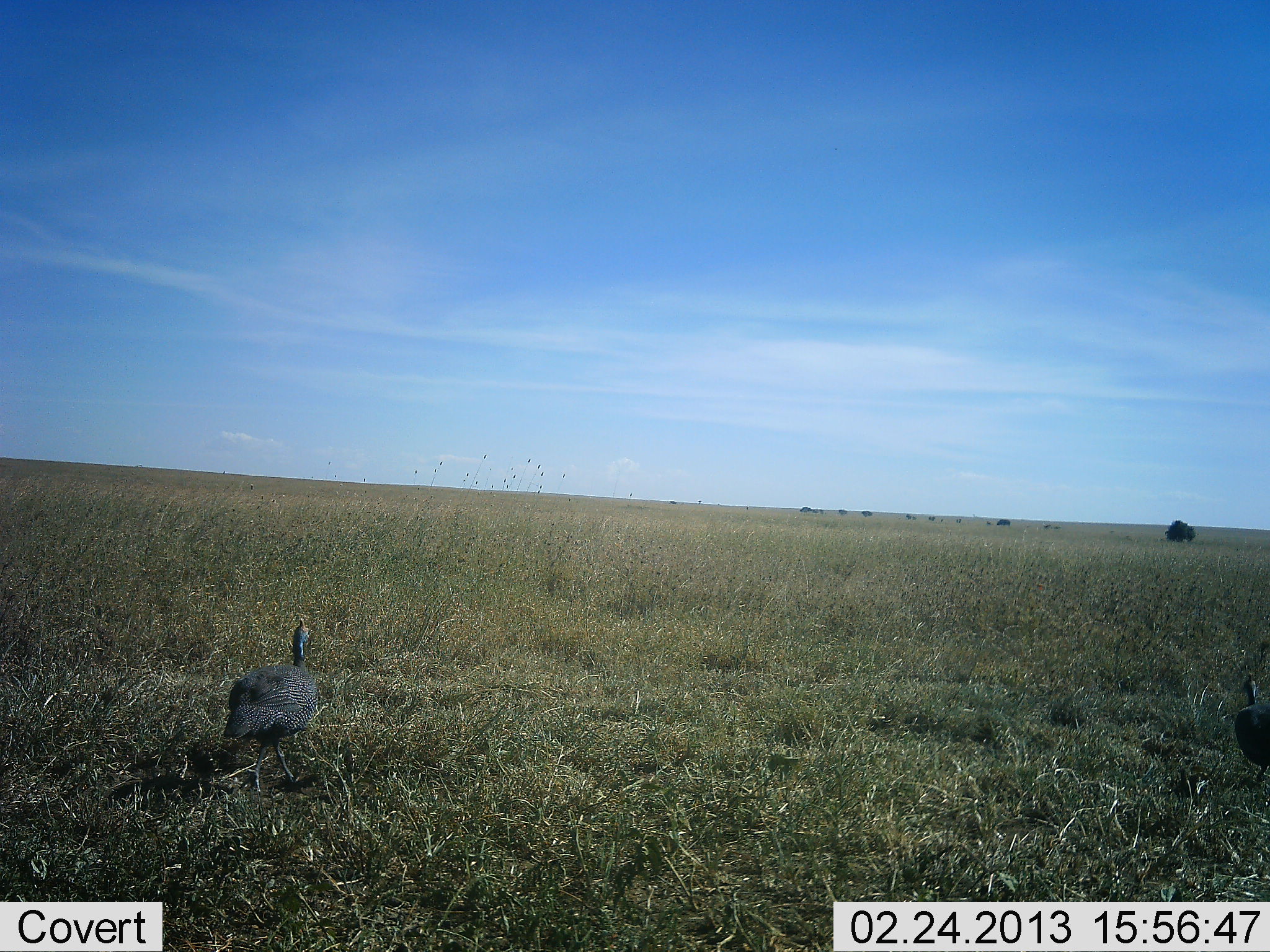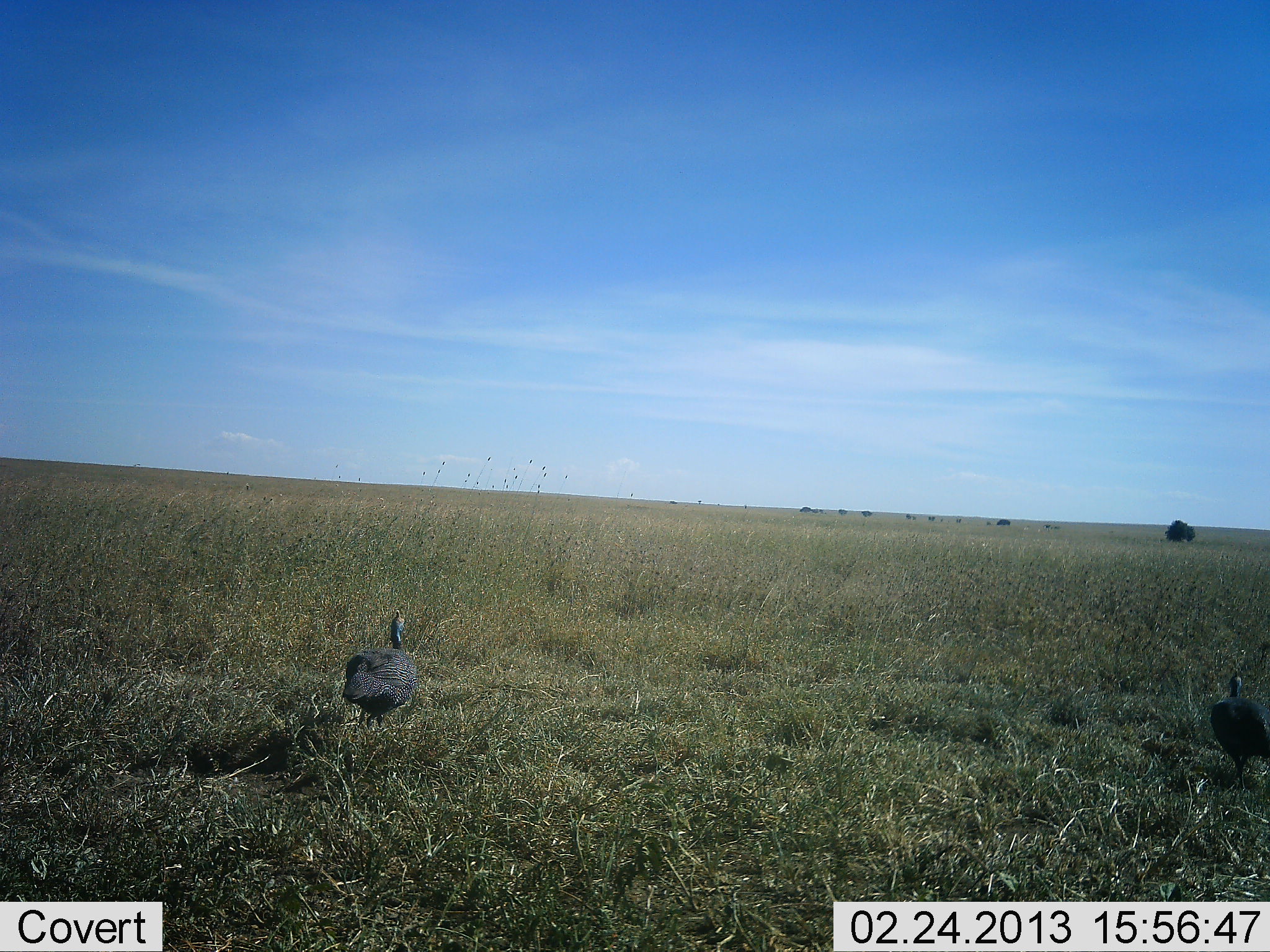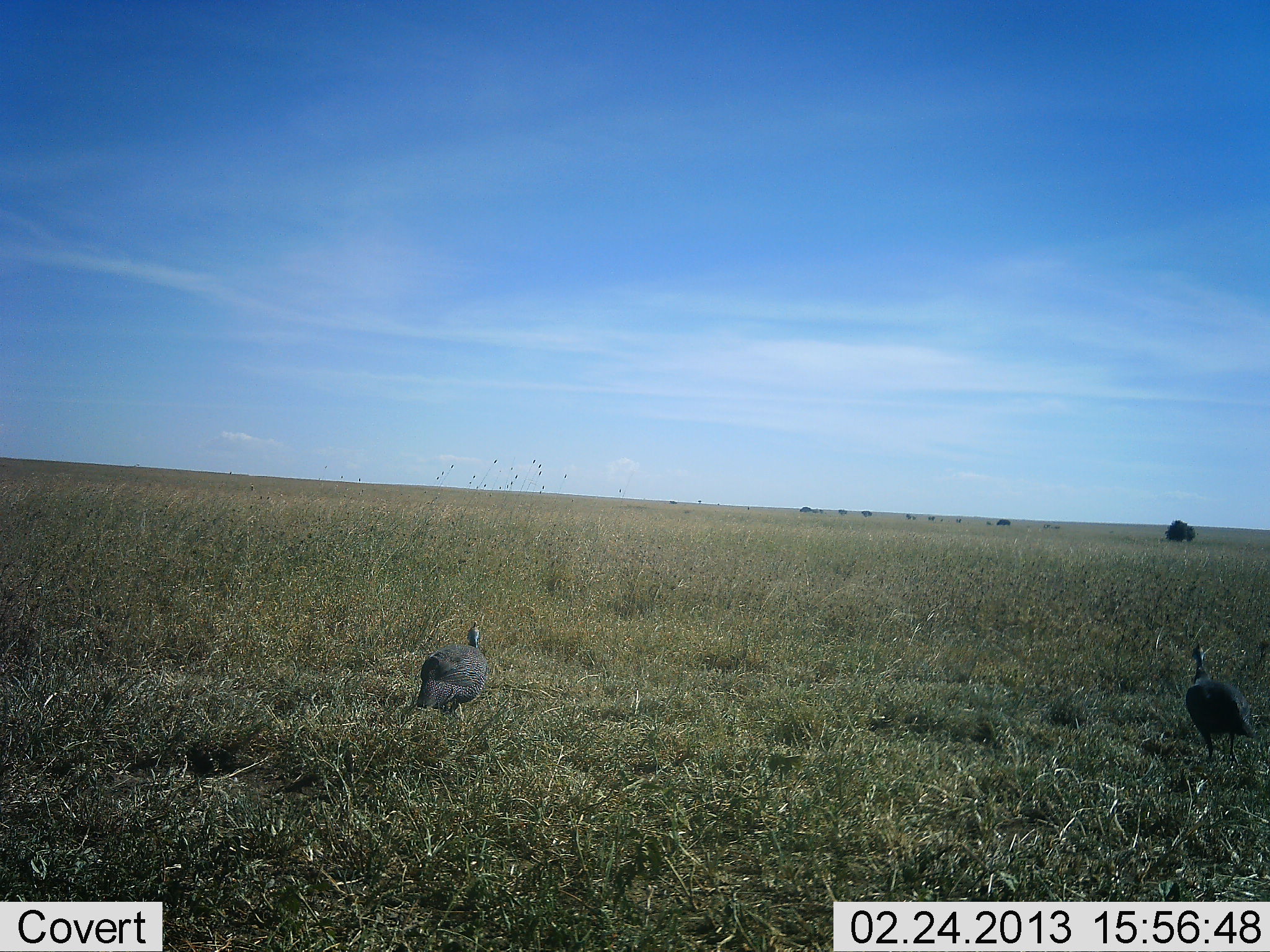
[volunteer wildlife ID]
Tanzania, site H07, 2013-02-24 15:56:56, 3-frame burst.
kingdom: Animalia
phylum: Chordata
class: Aves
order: Galliformes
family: Numididae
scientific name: Numididae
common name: guinea fowl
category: guineafowl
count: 2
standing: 7%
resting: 0%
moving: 97%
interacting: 0%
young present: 0%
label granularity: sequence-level